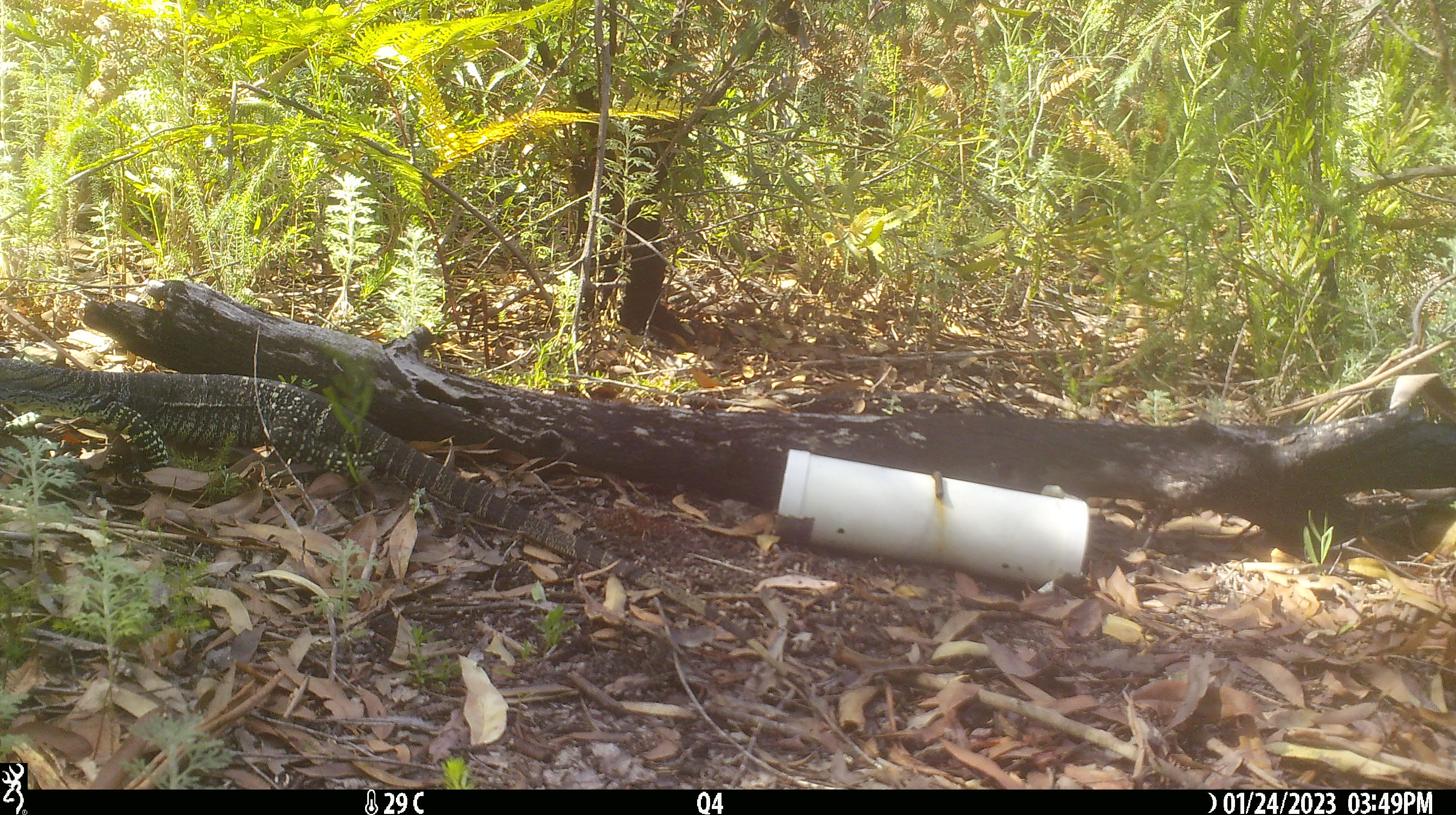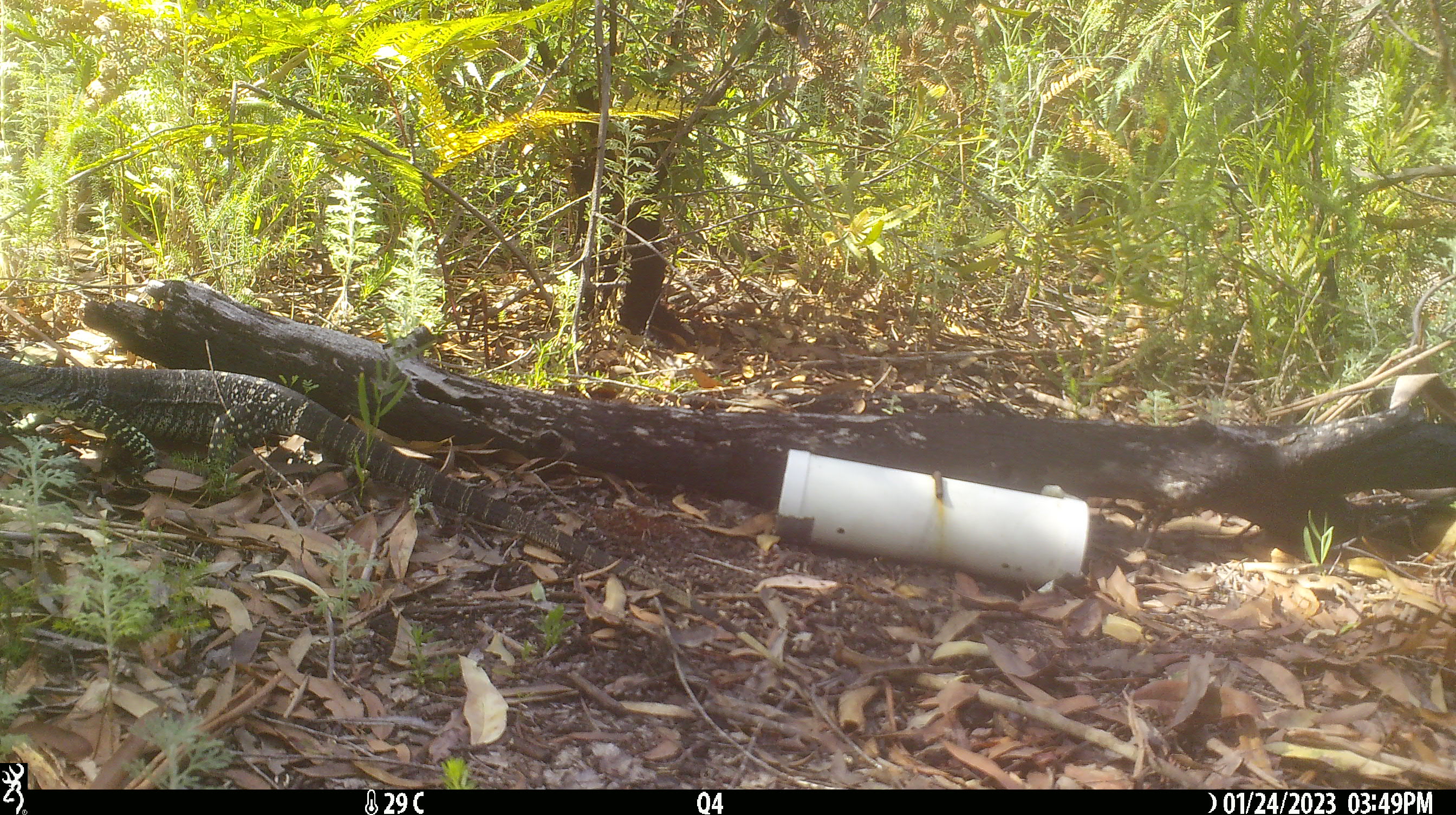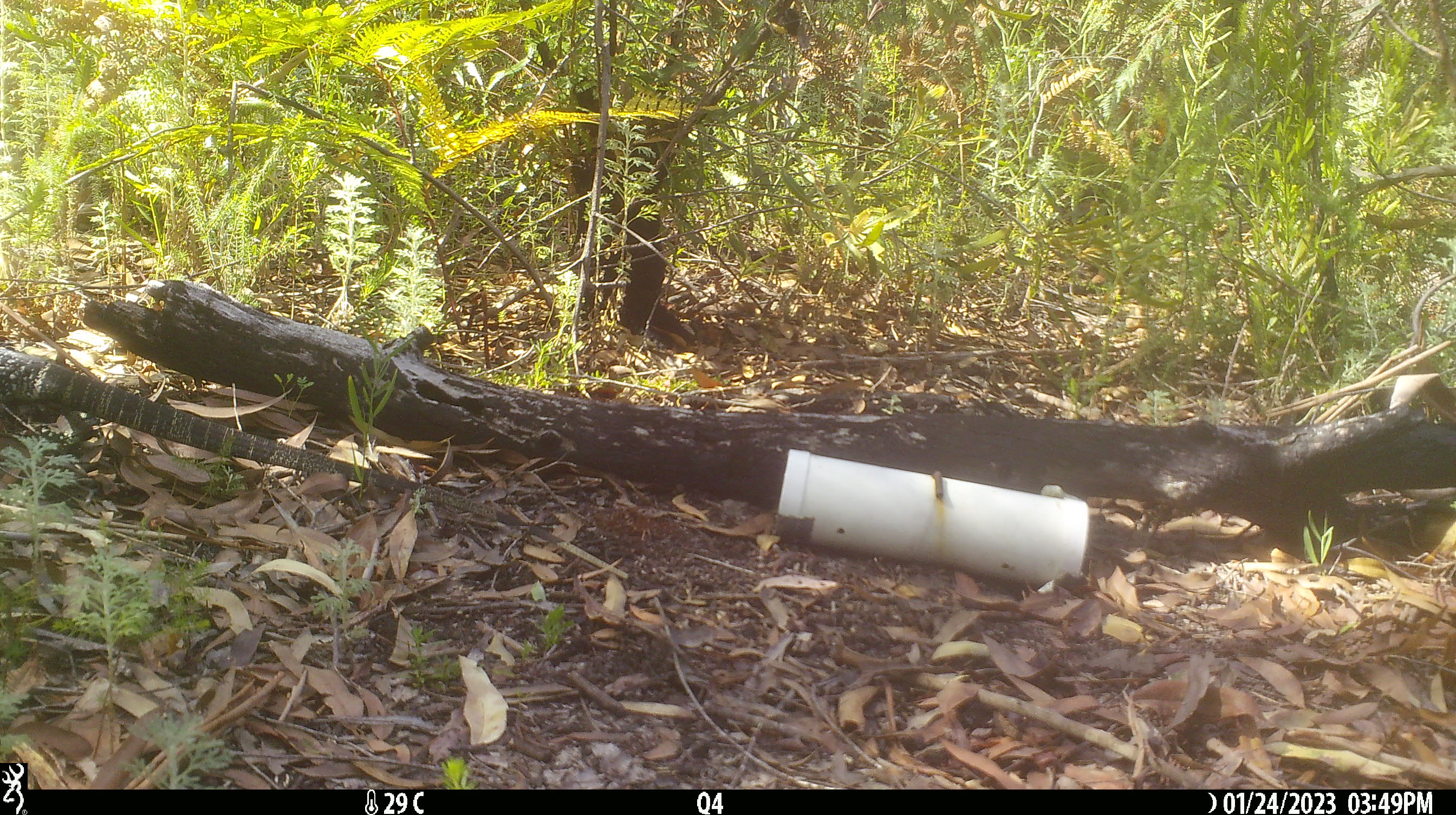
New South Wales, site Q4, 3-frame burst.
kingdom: Animalia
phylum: Chordata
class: Reptilia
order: Squamata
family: Varanidae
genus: Varanus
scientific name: Varanus varius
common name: lace monitor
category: goanna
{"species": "goanna (lace monitor) (Varanus varius)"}